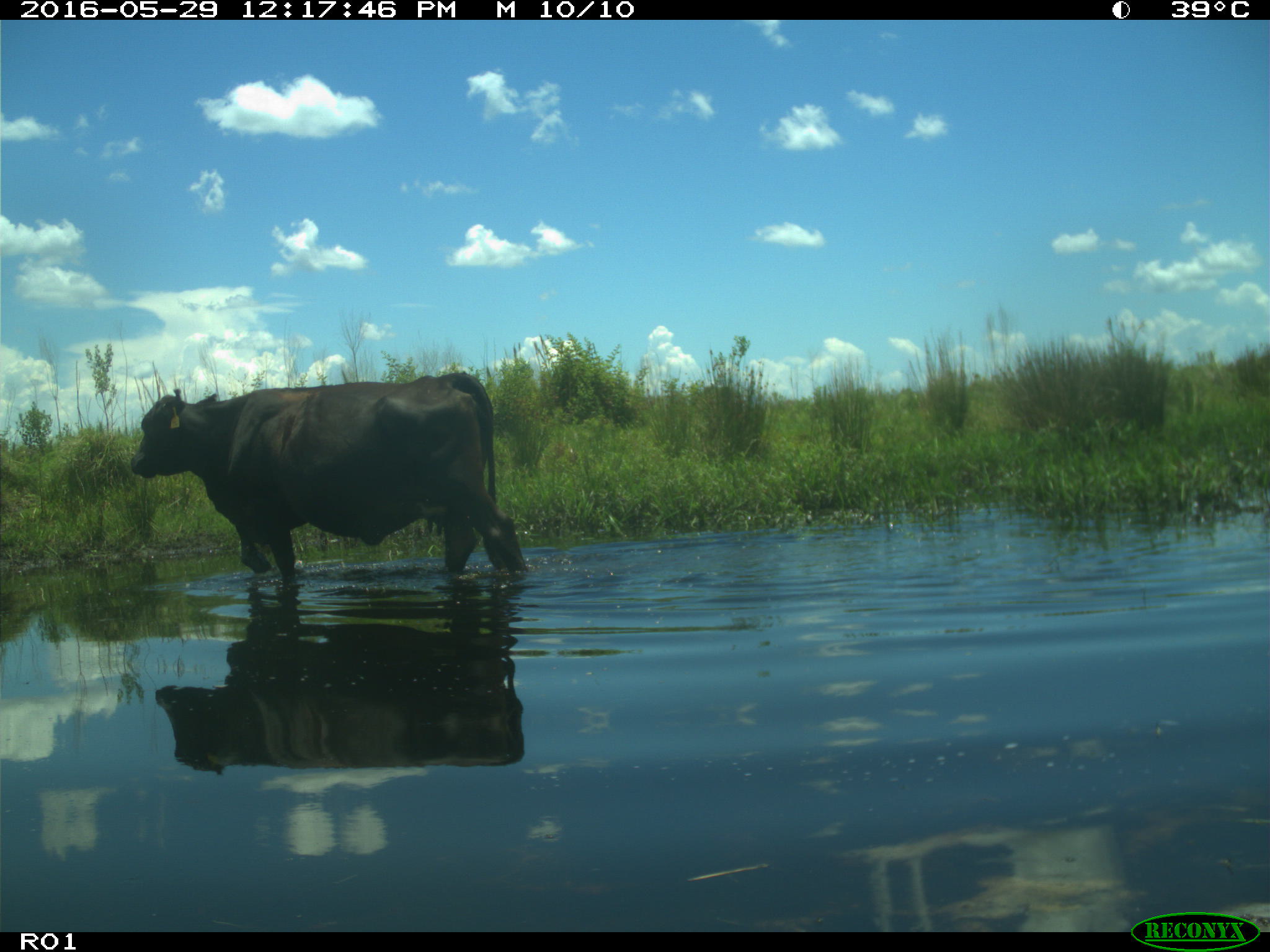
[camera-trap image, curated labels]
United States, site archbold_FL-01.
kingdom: Animalia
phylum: Chordata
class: Mammalia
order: Artiodactyla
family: Bovidae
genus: Bos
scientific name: Bos taurus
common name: domestic cow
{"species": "Bos taurus (domestic cow)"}